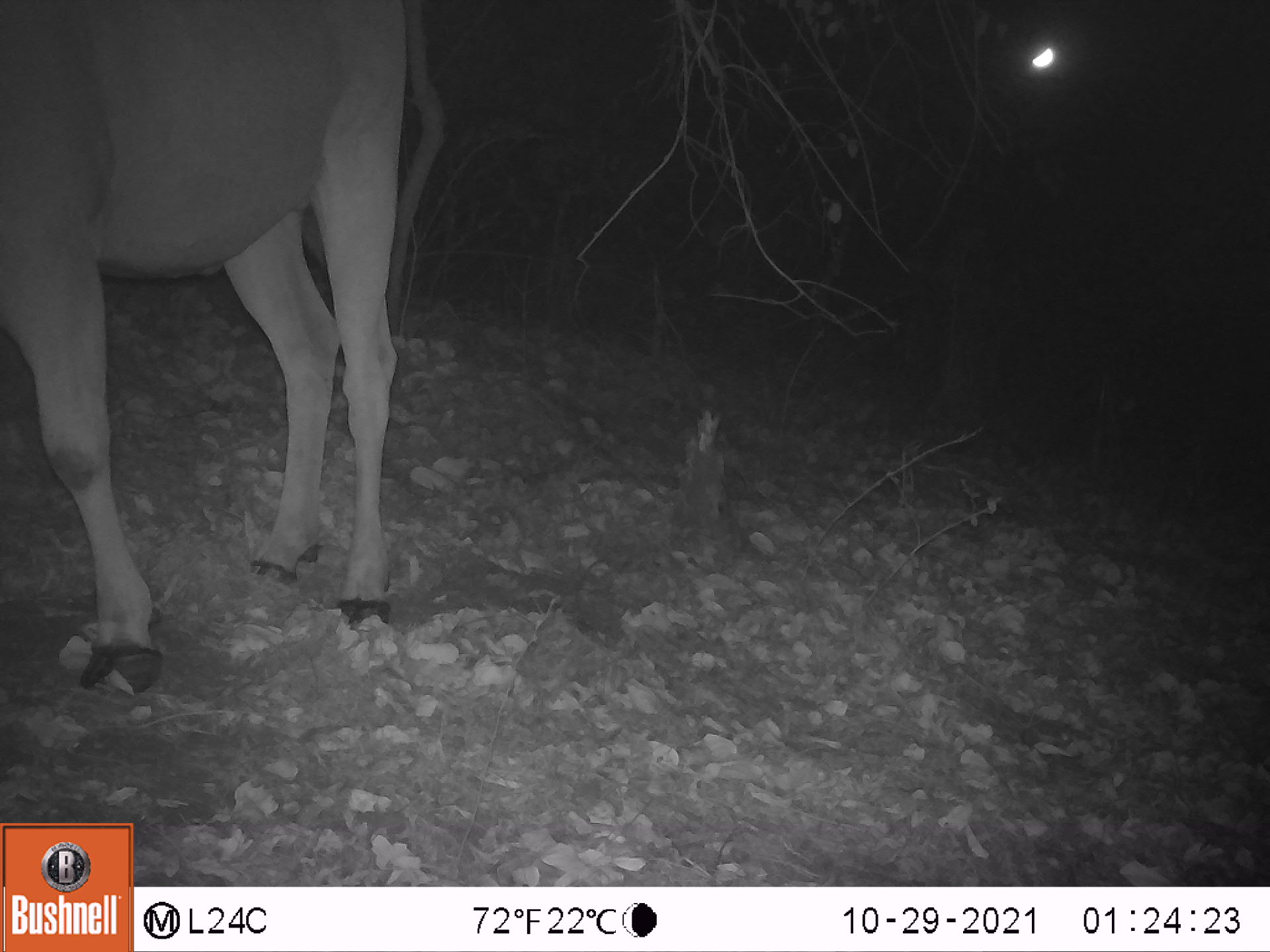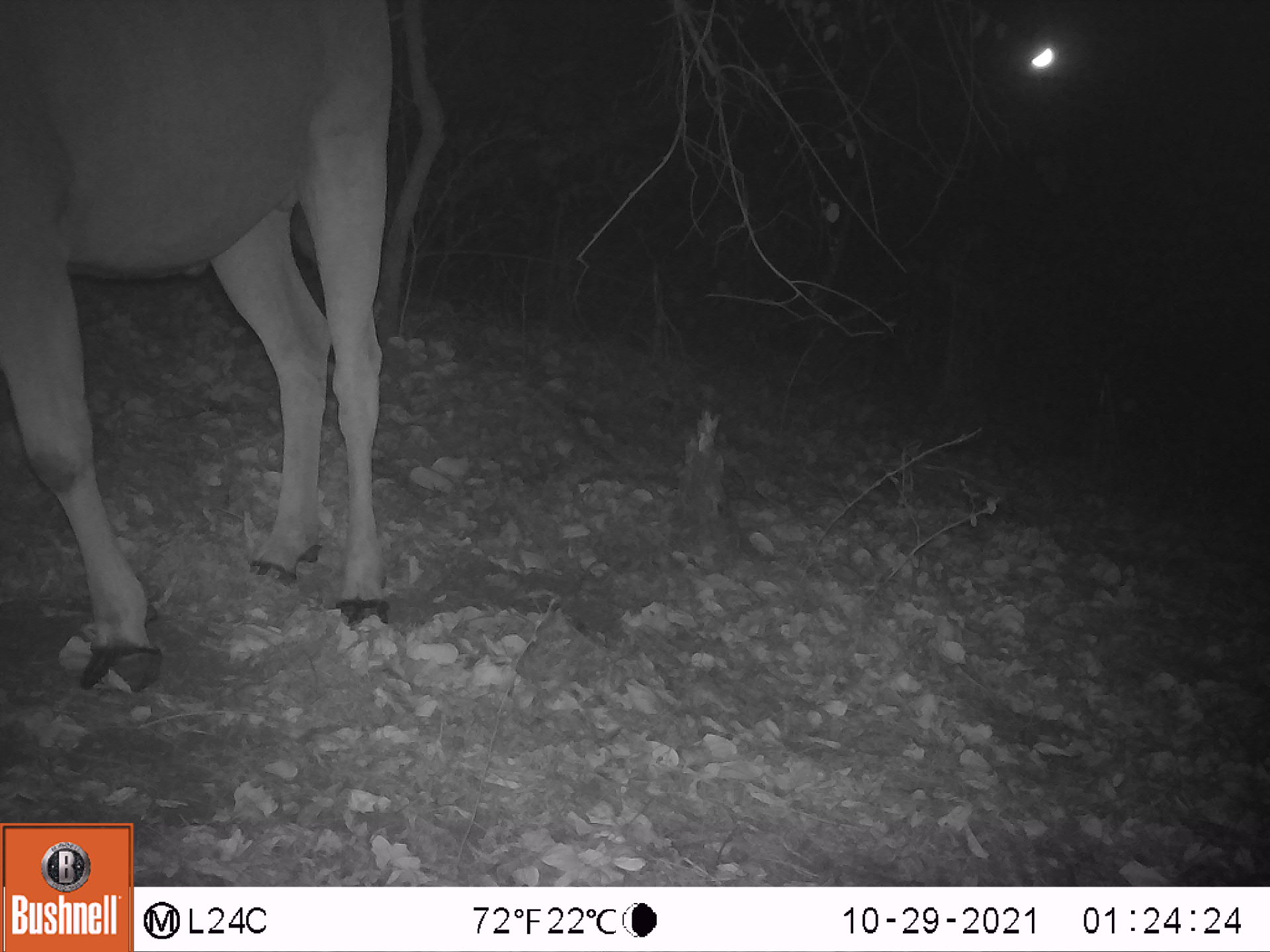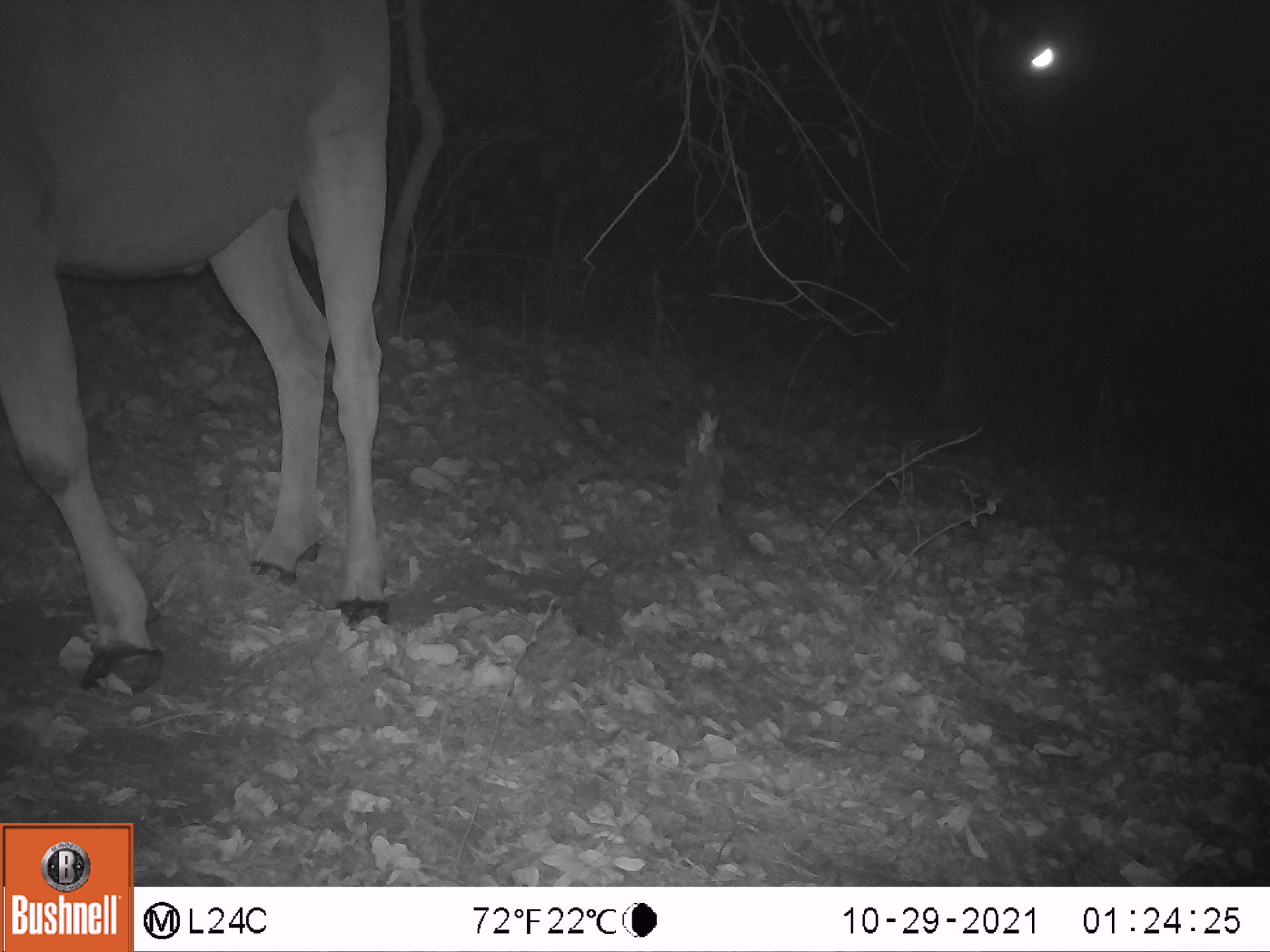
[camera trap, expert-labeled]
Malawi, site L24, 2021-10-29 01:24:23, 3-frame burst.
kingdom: Animalia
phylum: Chordata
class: Mammalia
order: Artiodactyla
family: Bovidae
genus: Tragelaphus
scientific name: Tragelaphus oryx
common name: common eland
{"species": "common eland (Tragelaphus oryx)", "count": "1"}